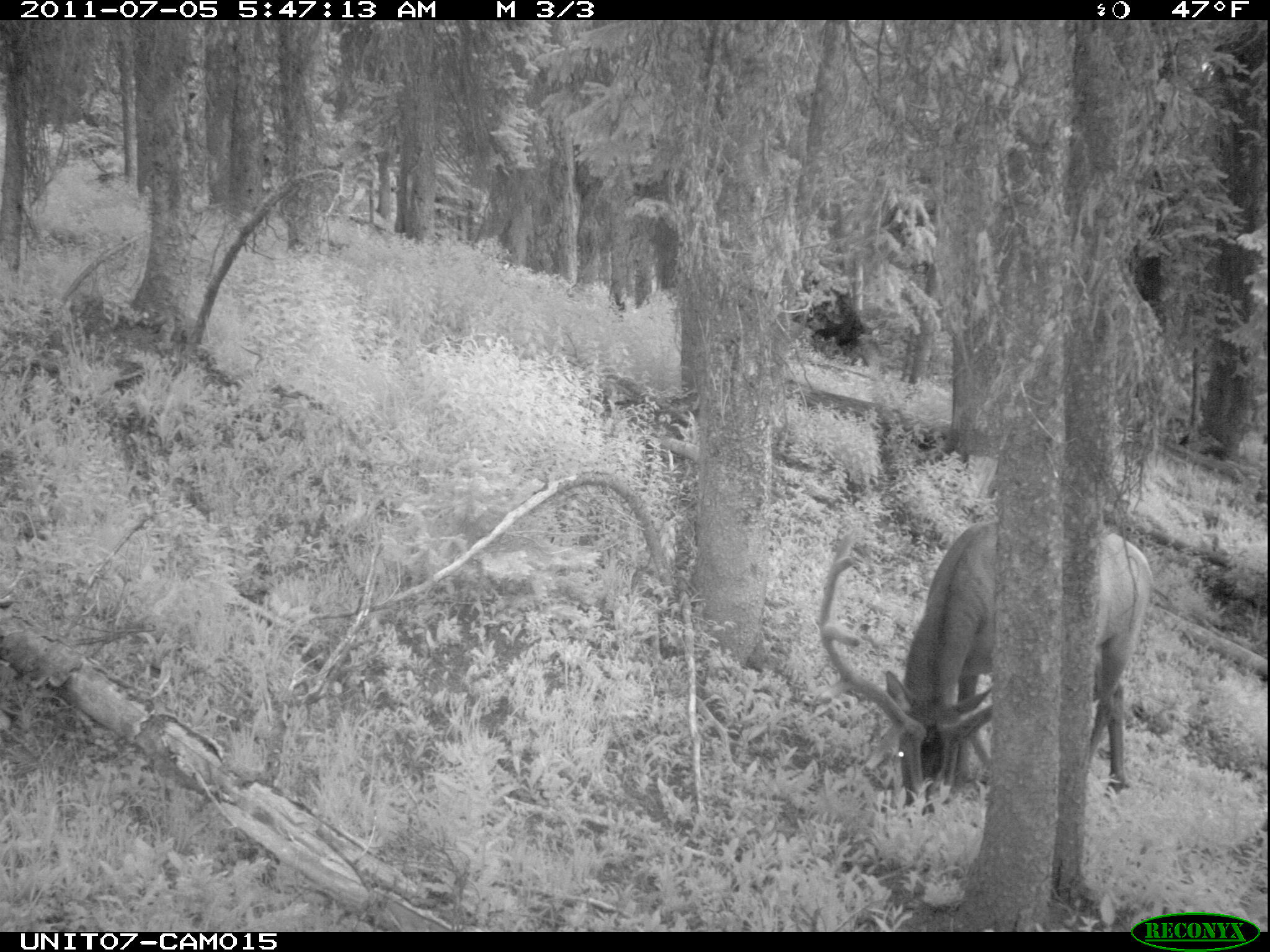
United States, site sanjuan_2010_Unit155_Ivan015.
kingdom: Animalia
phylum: Chordata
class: Mammalia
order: Artiodactyla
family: Cervidae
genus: Cervus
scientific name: Cervus elaphus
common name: red deer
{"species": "Cervus elaphus (red deer)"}